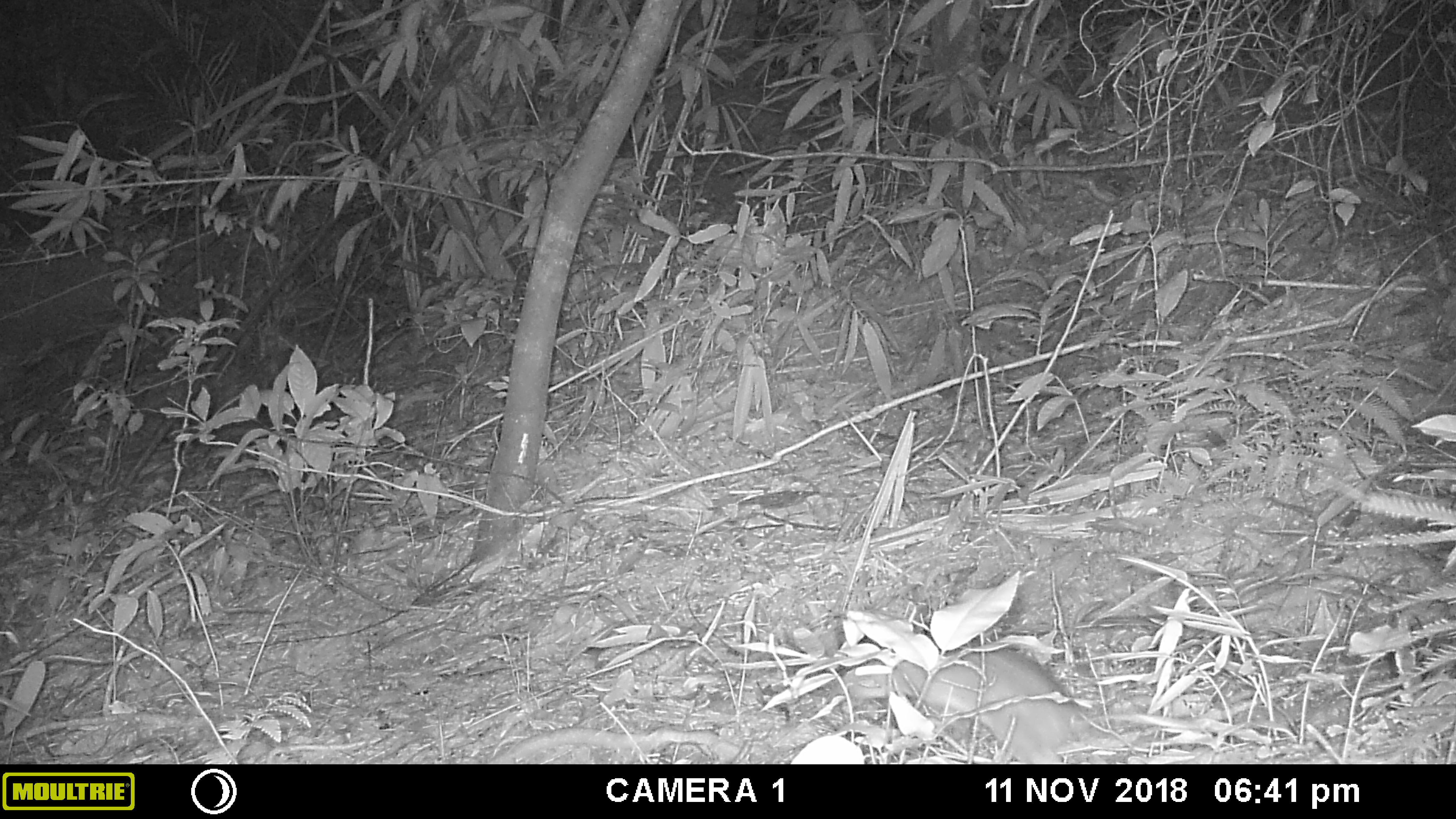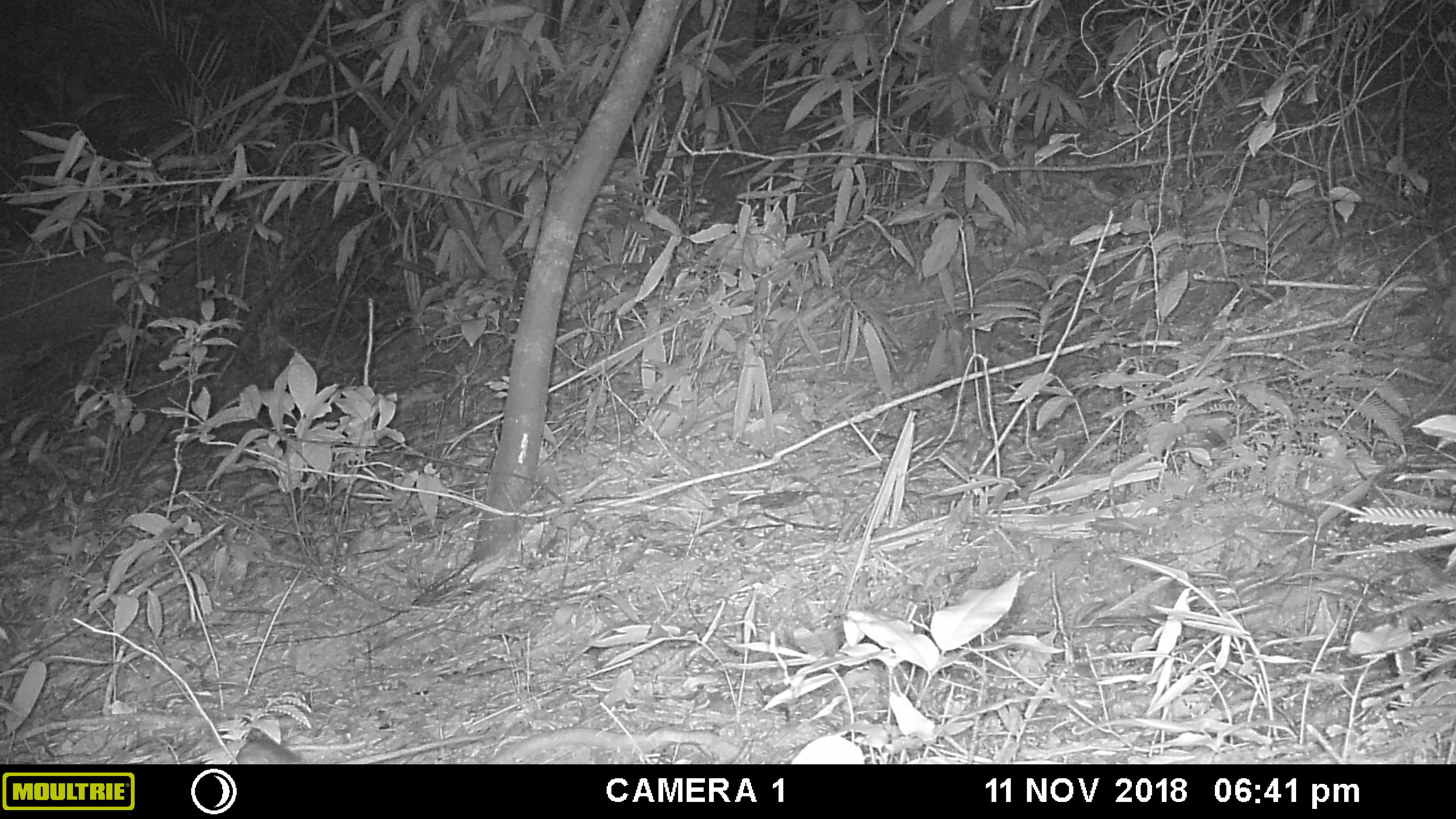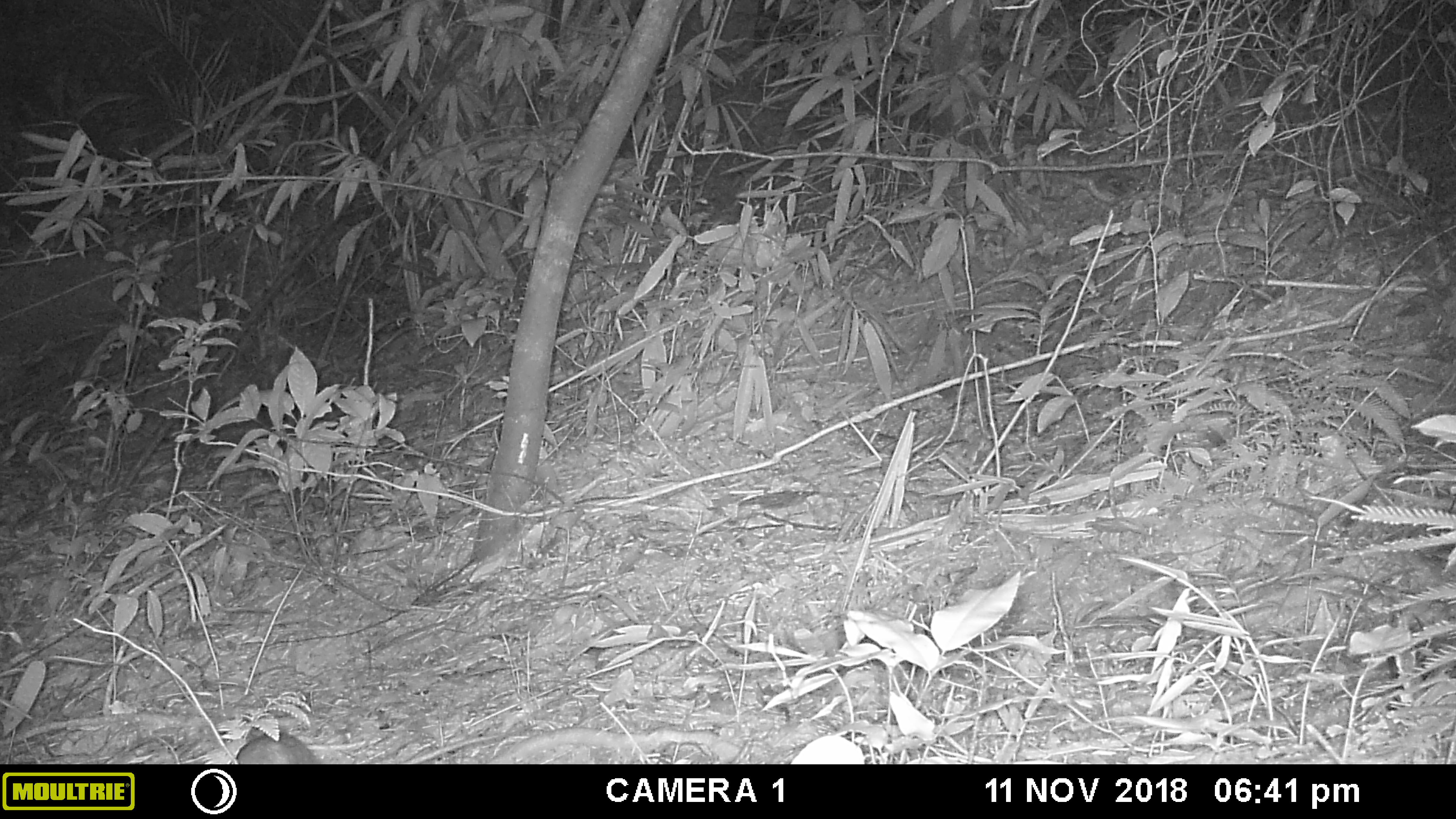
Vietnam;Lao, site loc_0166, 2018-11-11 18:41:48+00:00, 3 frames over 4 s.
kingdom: Animalia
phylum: Chordata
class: Mammalia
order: Rodentia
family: Muridae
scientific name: Muridae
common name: old-world mice and rats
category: unidentified murid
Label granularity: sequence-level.